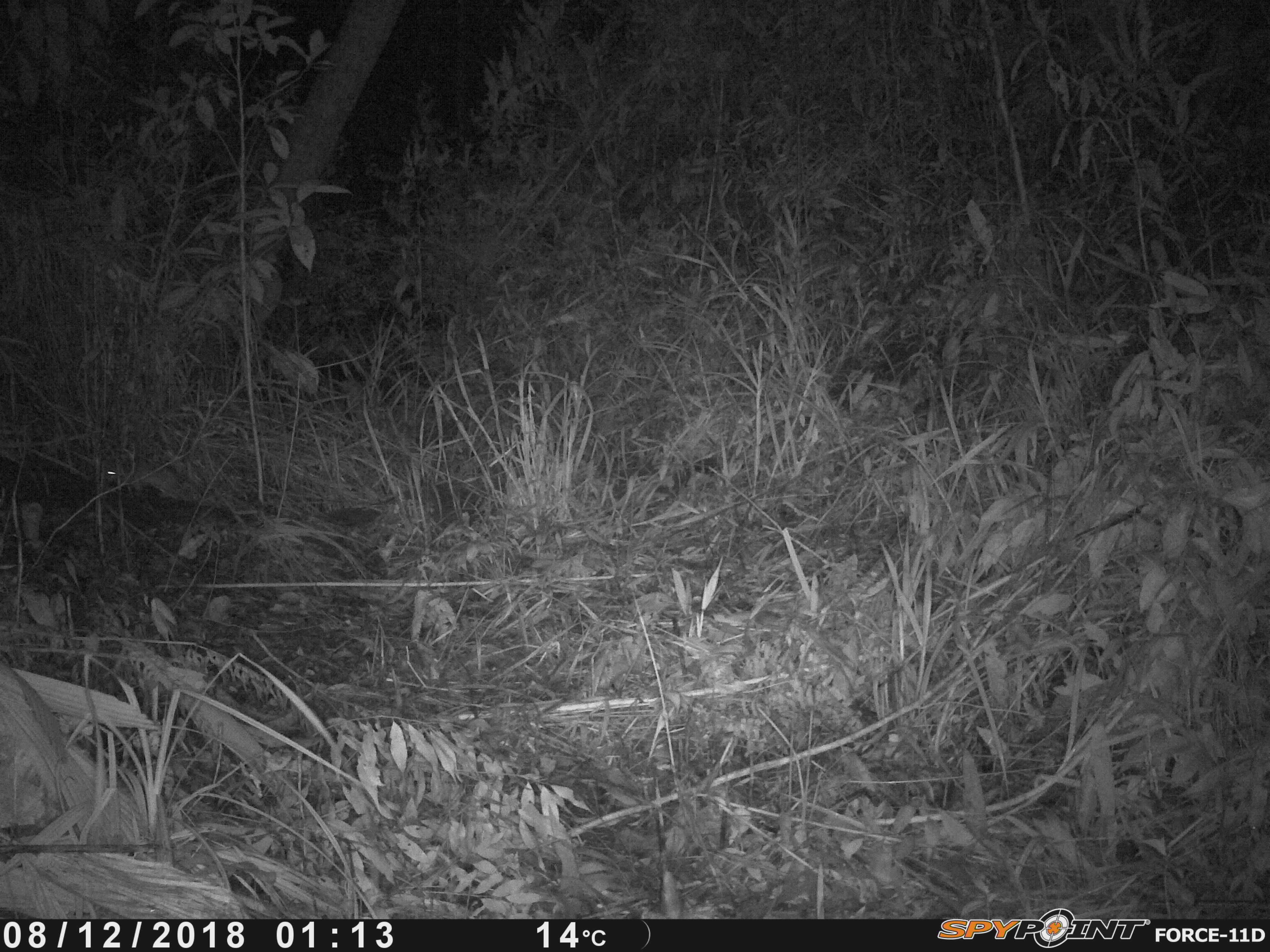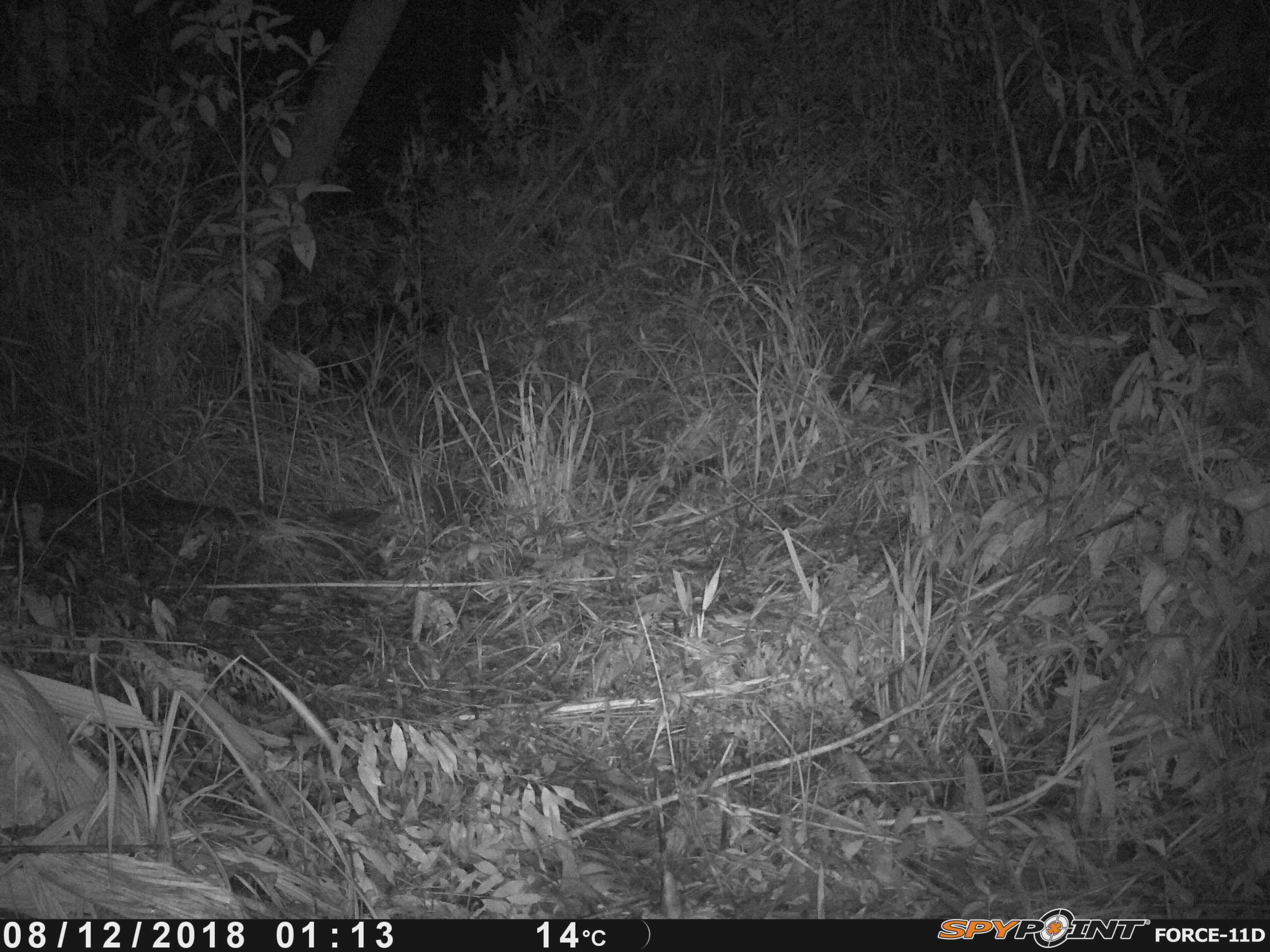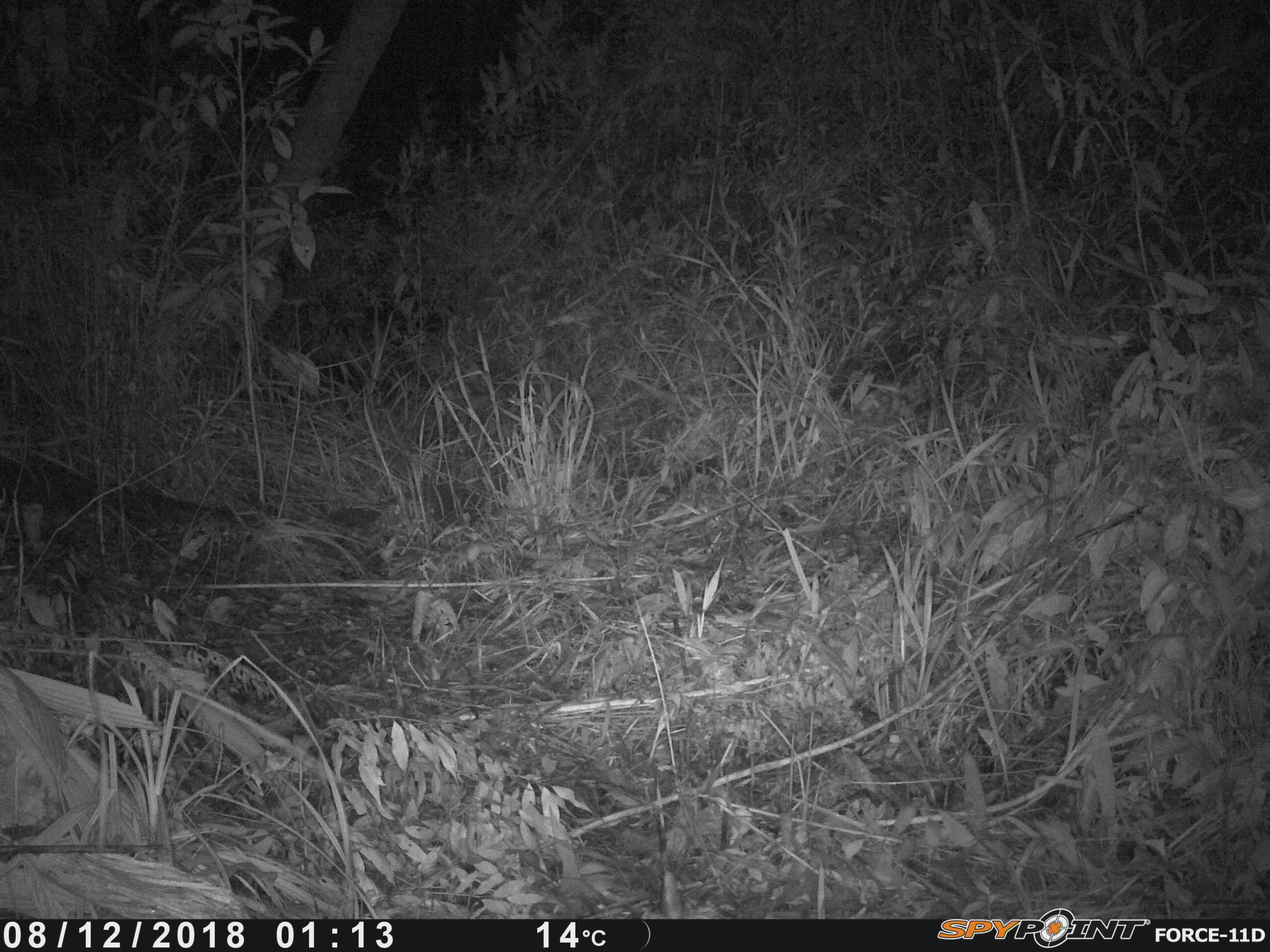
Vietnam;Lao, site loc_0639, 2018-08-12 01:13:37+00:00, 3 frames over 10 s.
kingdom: Animalia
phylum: Chordata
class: Mammalia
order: Rodentia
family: Muridae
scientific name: Muridae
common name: old-world mice and rats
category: unidentified murid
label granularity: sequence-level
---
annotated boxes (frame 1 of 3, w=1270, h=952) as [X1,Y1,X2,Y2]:
unidentified murid: [105,461,201,499]